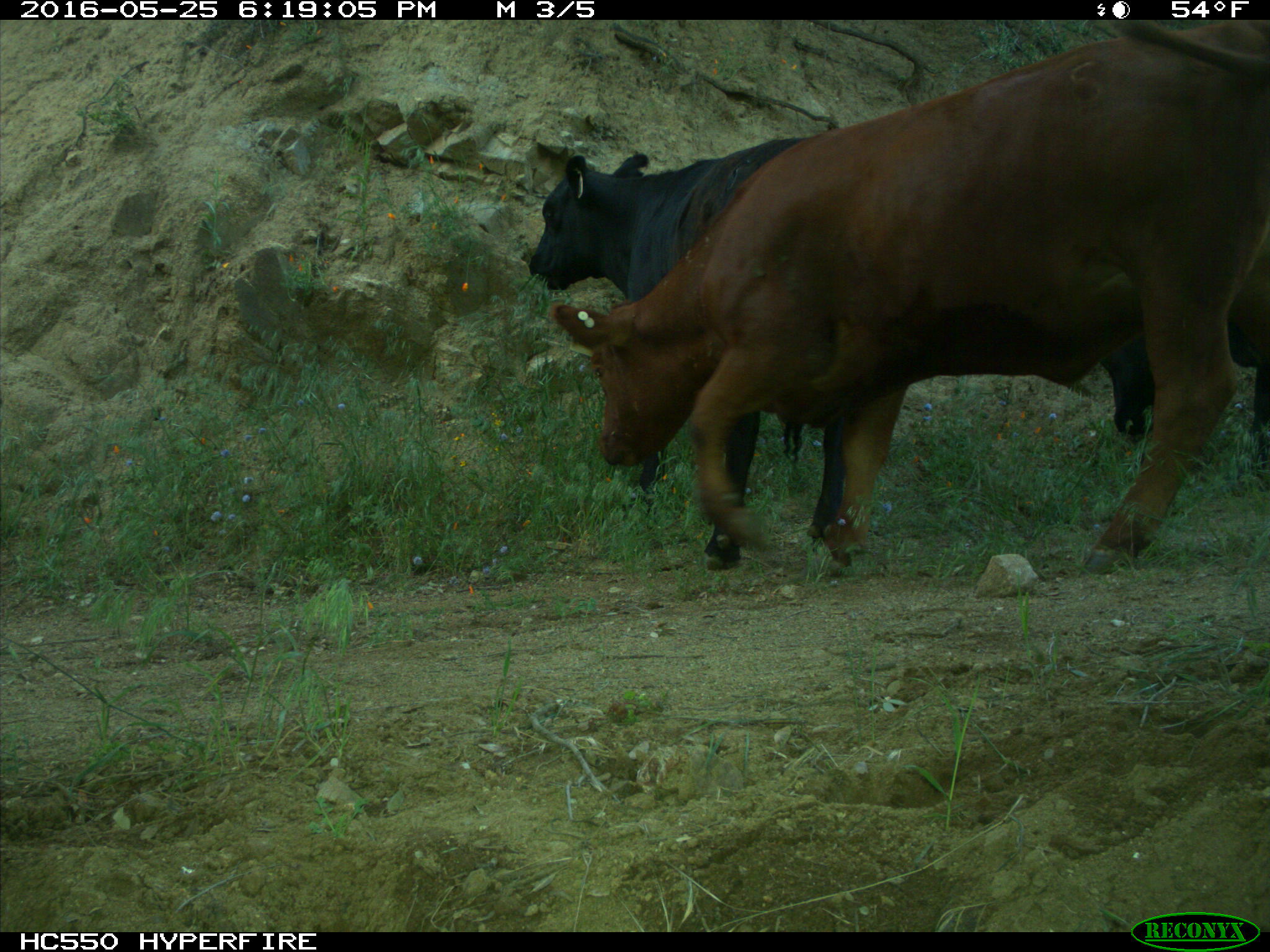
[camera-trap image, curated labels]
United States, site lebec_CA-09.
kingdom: Animalia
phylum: Chordata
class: Mammalia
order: Artiodactyla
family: Bovidae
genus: Bos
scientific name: Bos taurus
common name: domestic cow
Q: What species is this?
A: Bos taurus (domestic cow).